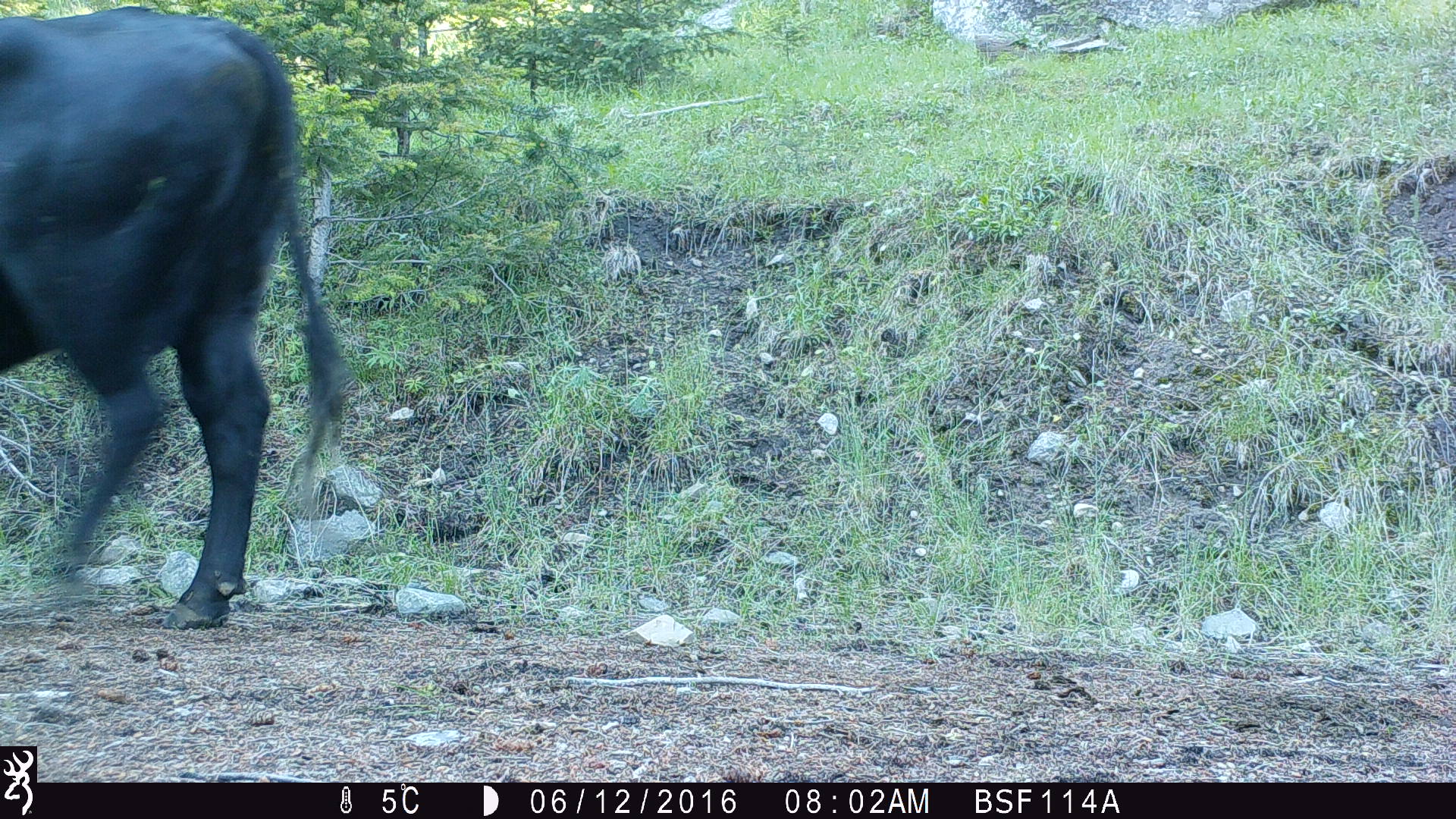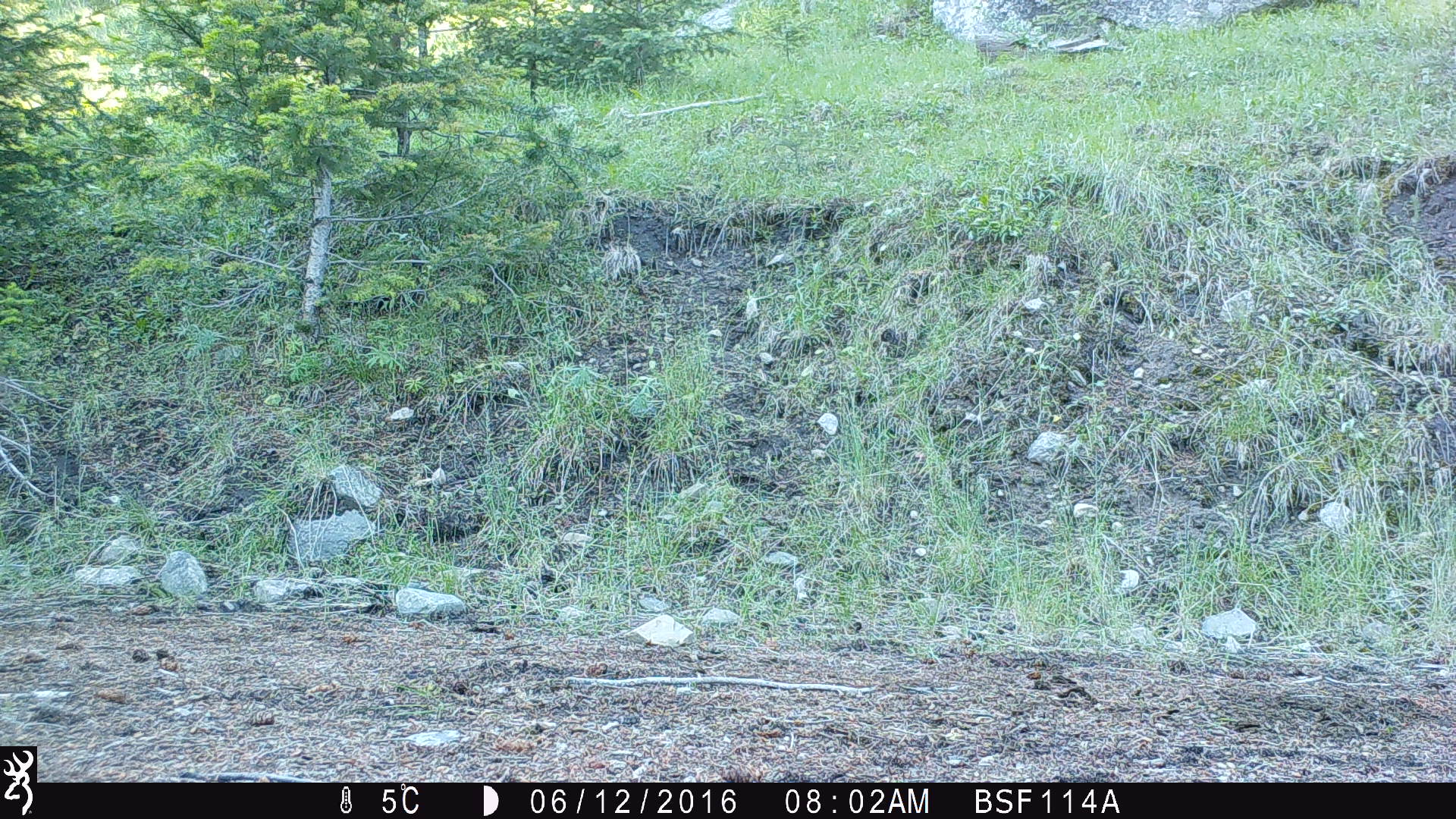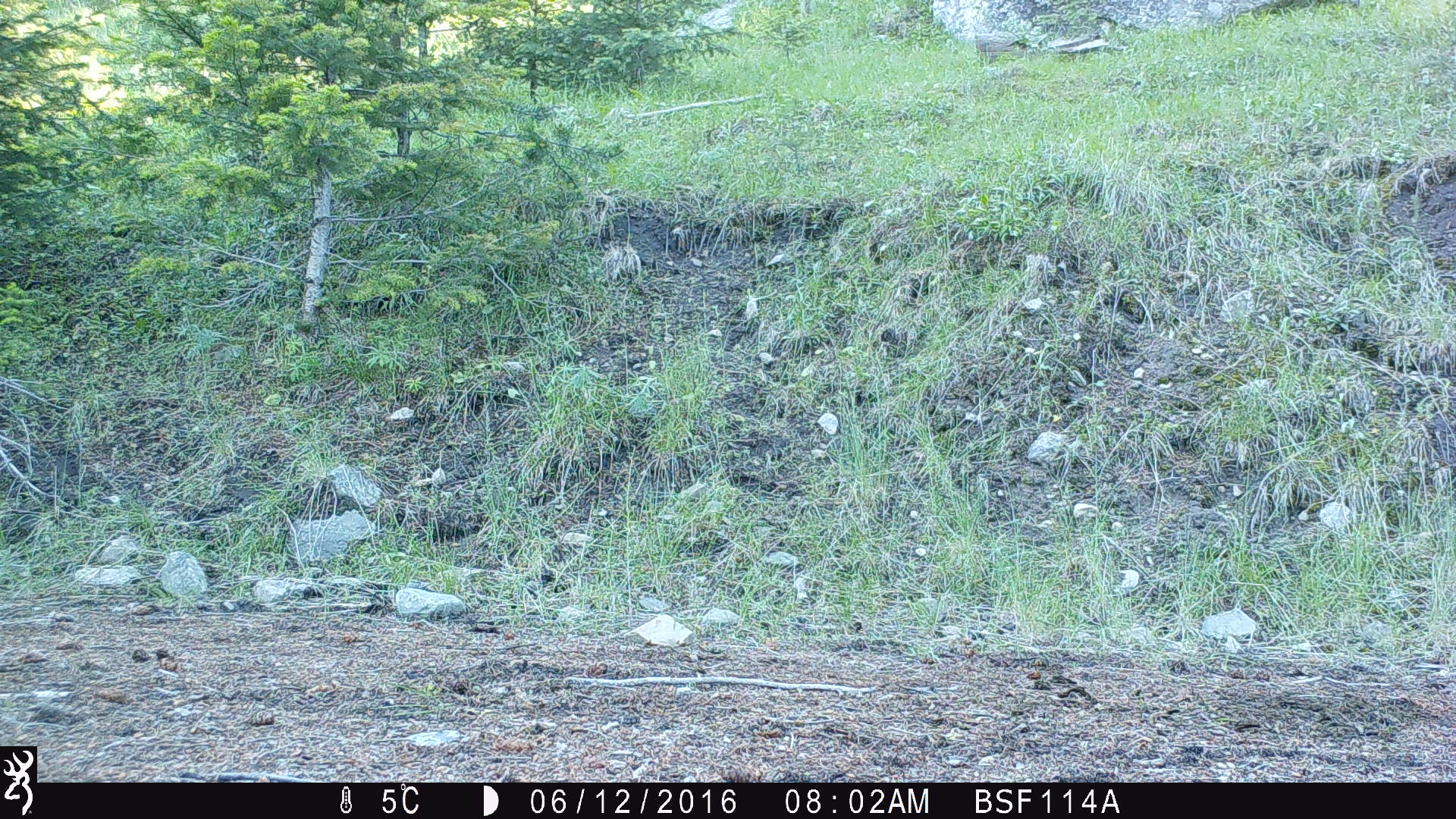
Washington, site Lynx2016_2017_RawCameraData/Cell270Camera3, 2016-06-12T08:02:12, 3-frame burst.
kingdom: Animalia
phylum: Chordata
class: Mammalia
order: Artiodactyla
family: Bovidae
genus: Bos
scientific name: Bos taurus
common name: domestic cattle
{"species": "domestic cattle (Bos taurus)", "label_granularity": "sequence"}